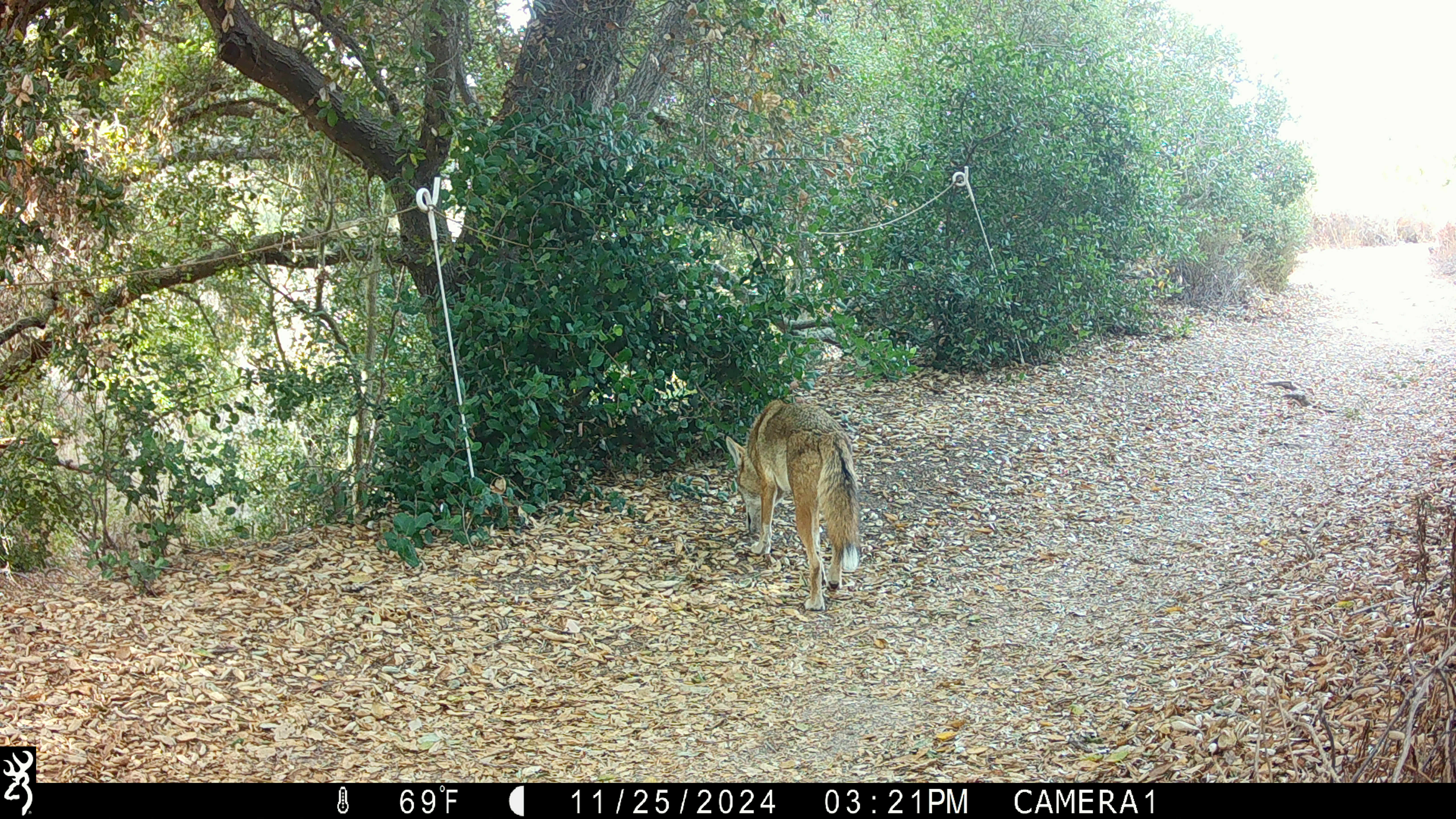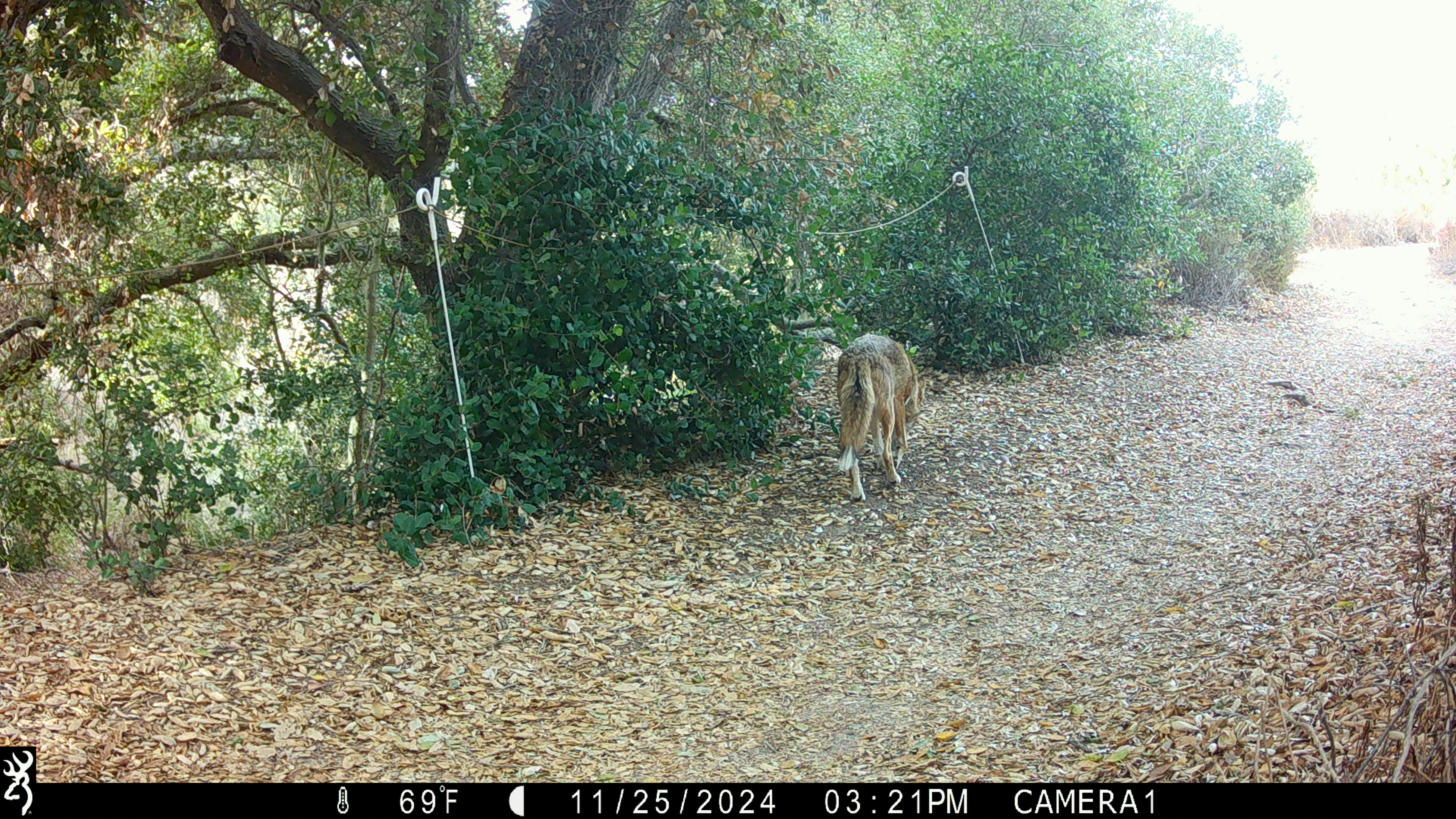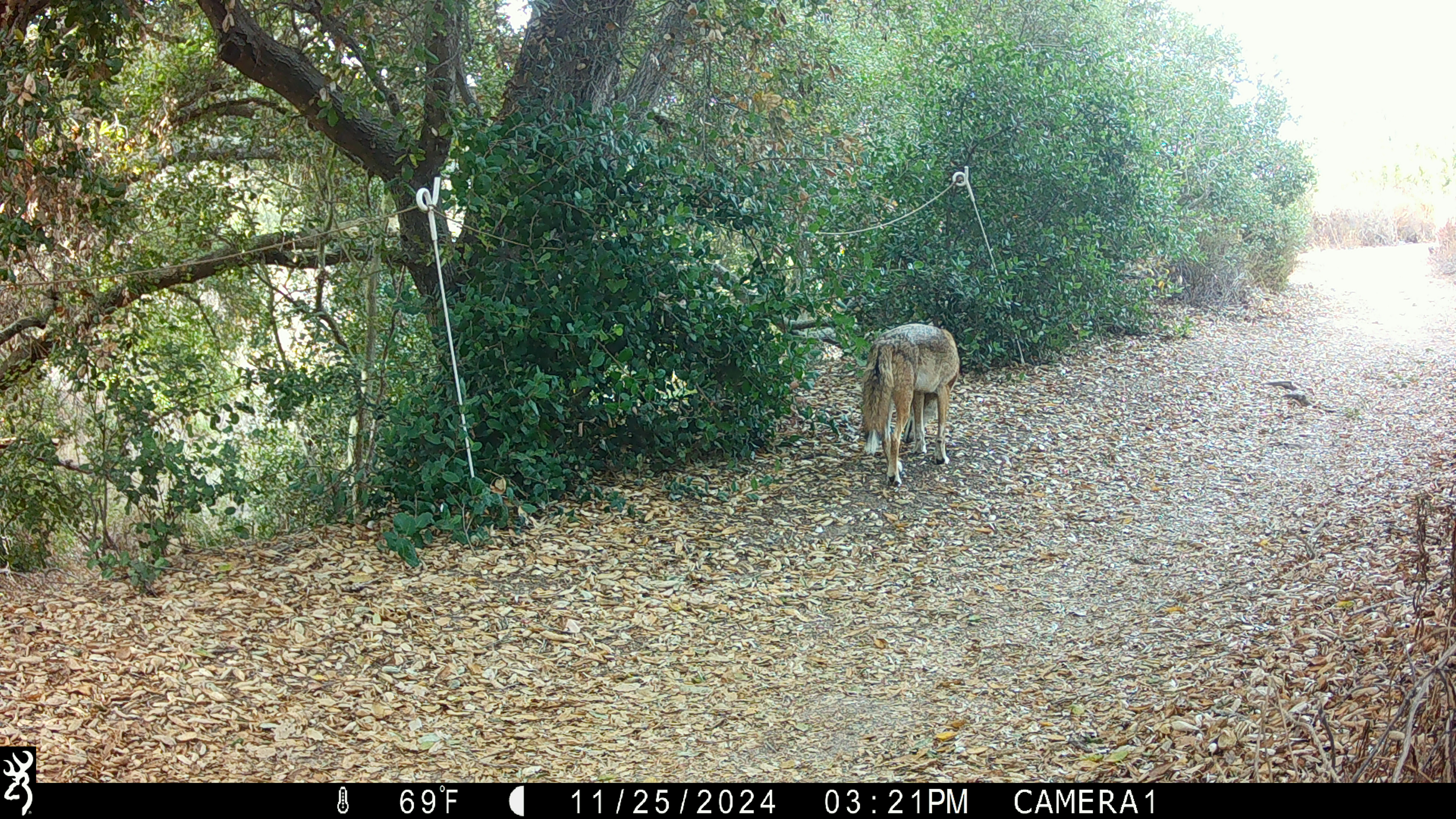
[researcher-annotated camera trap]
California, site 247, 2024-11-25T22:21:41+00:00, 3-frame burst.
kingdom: Animalia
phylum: Chordata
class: Mammalia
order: Carnivora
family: Canidae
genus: Canis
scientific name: Canis latrans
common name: coyote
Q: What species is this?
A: Coyote (Canis latrans).